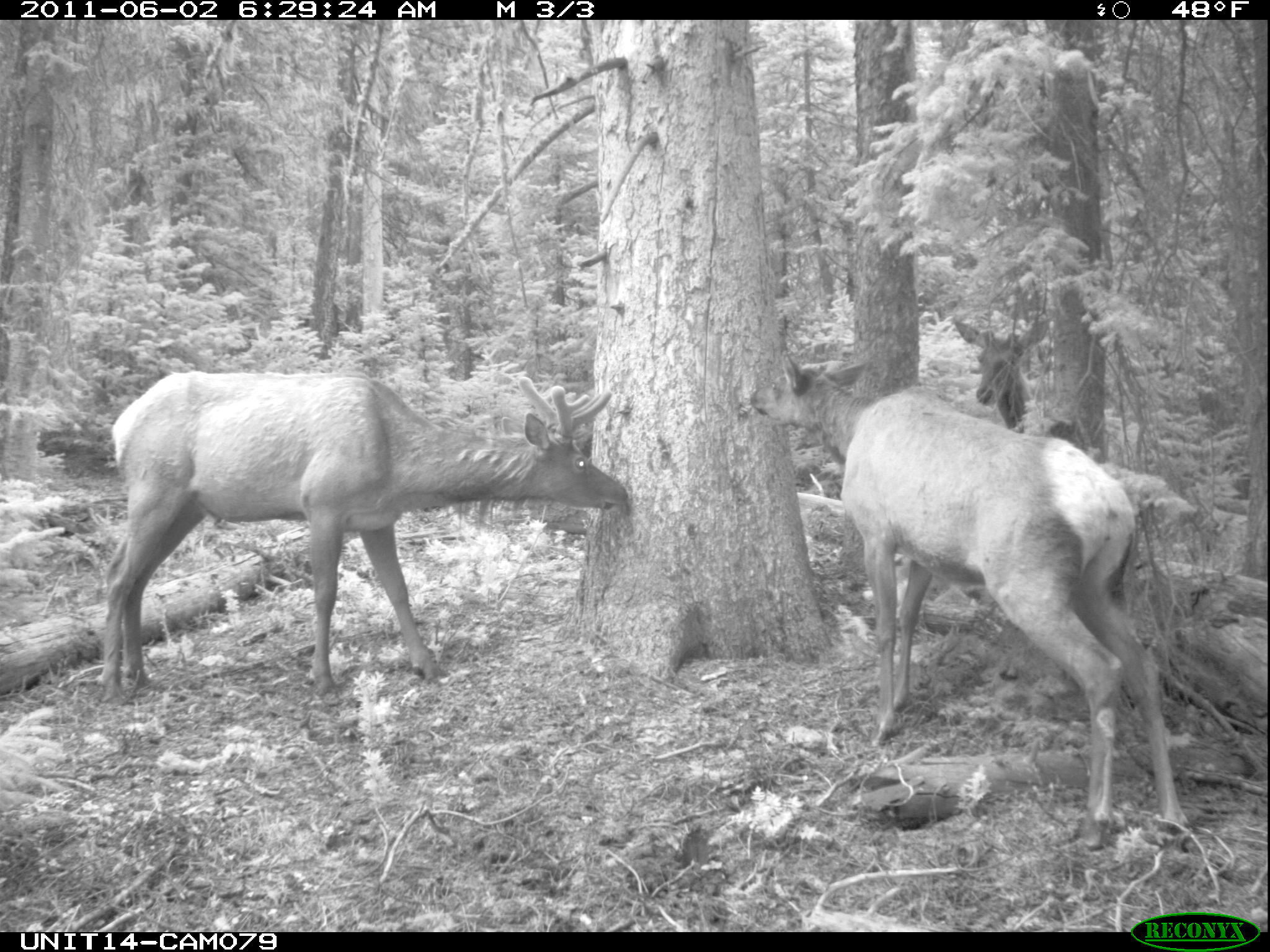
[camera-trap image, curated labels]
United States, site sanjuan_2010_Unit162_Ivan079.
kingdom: Animalia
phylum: Chordata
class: Mammalia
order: Artiodactyla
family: Cervidae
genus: Cervus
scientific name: Cervus elaphus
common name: red deer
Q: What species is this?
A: Cervus elaphus (red deer).